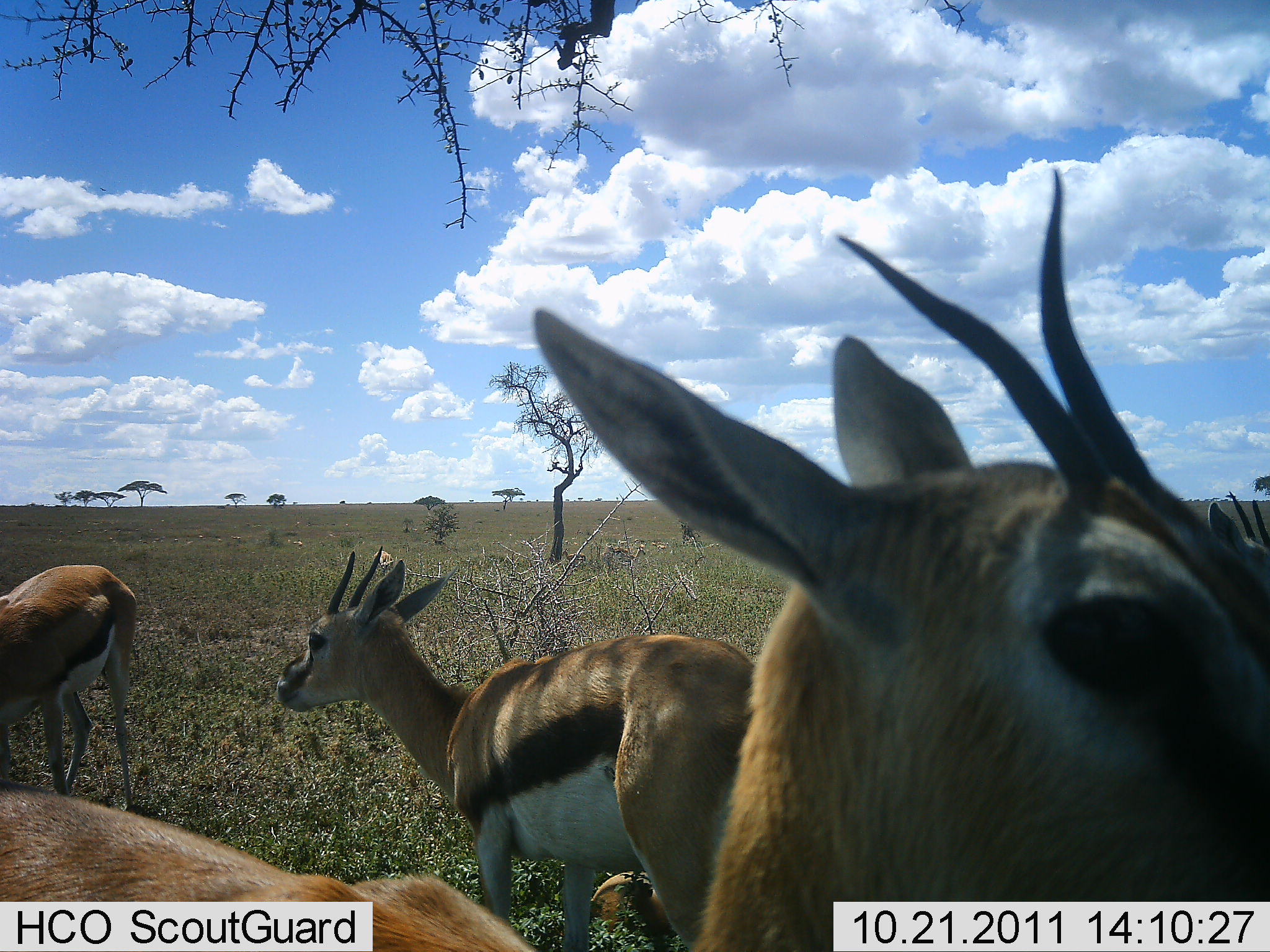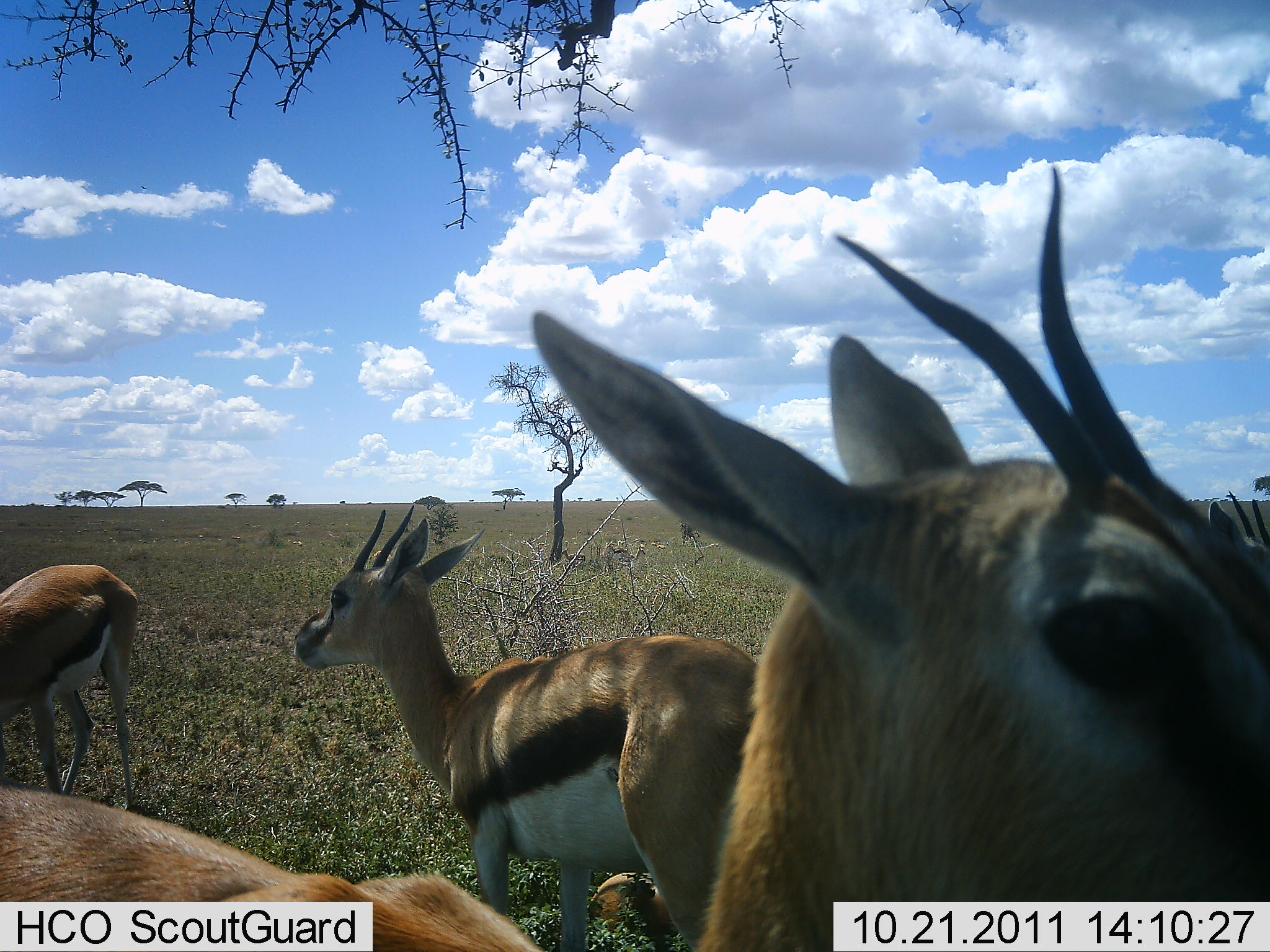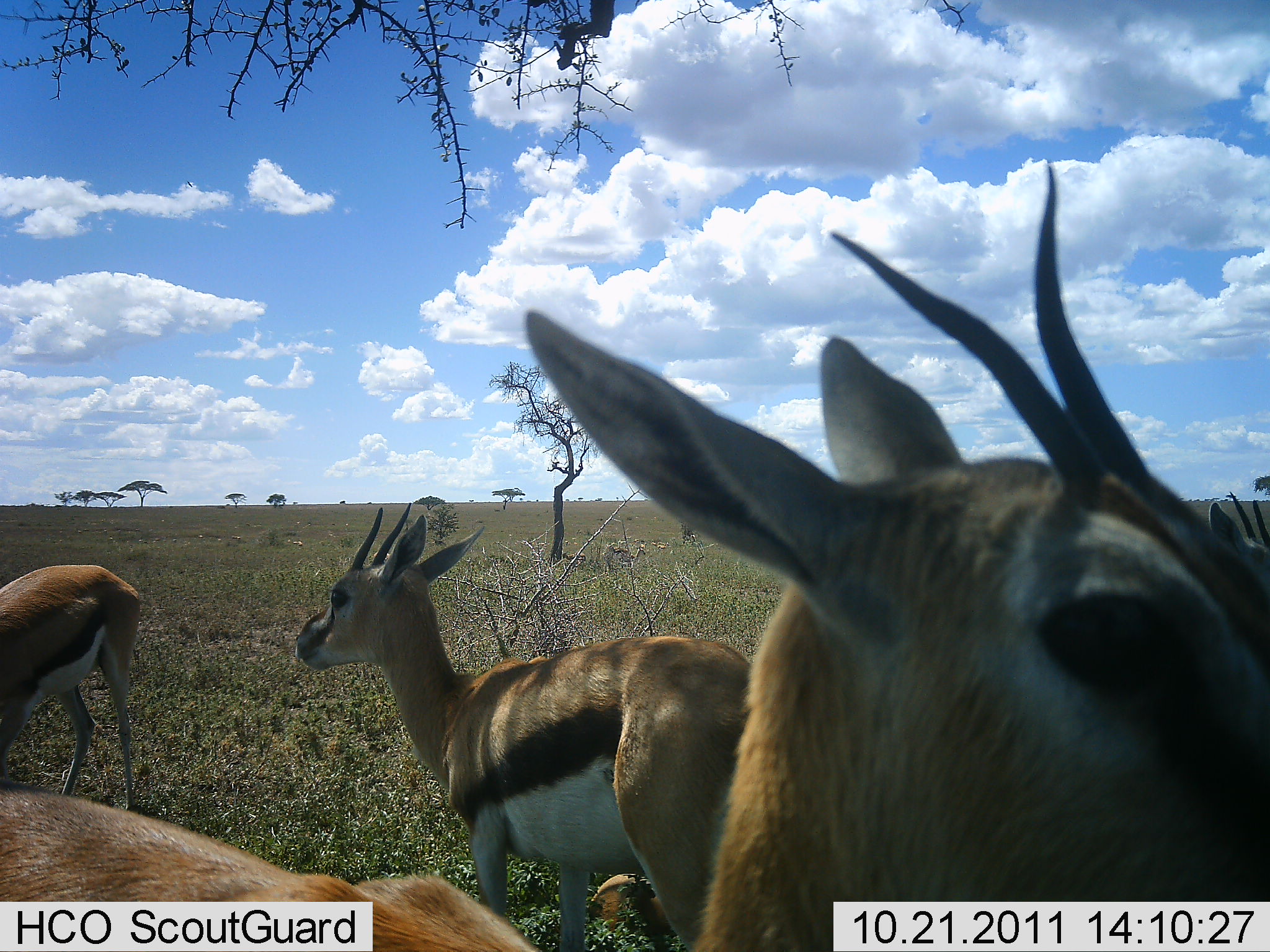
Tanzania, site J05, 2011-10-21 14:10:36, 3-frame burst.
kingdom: Animalia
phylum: Chordata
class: Mammalia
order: Artiodactyla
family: Bovidae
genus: Eudorcas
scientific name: Eudorcas thomsonii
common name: thomson's gazelle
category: gazellethomsons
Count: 4.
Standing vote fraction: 90%.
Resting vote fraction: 0%.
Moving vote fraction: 0%.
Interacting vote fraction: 30%.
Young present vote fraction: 0%.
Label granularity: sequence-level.